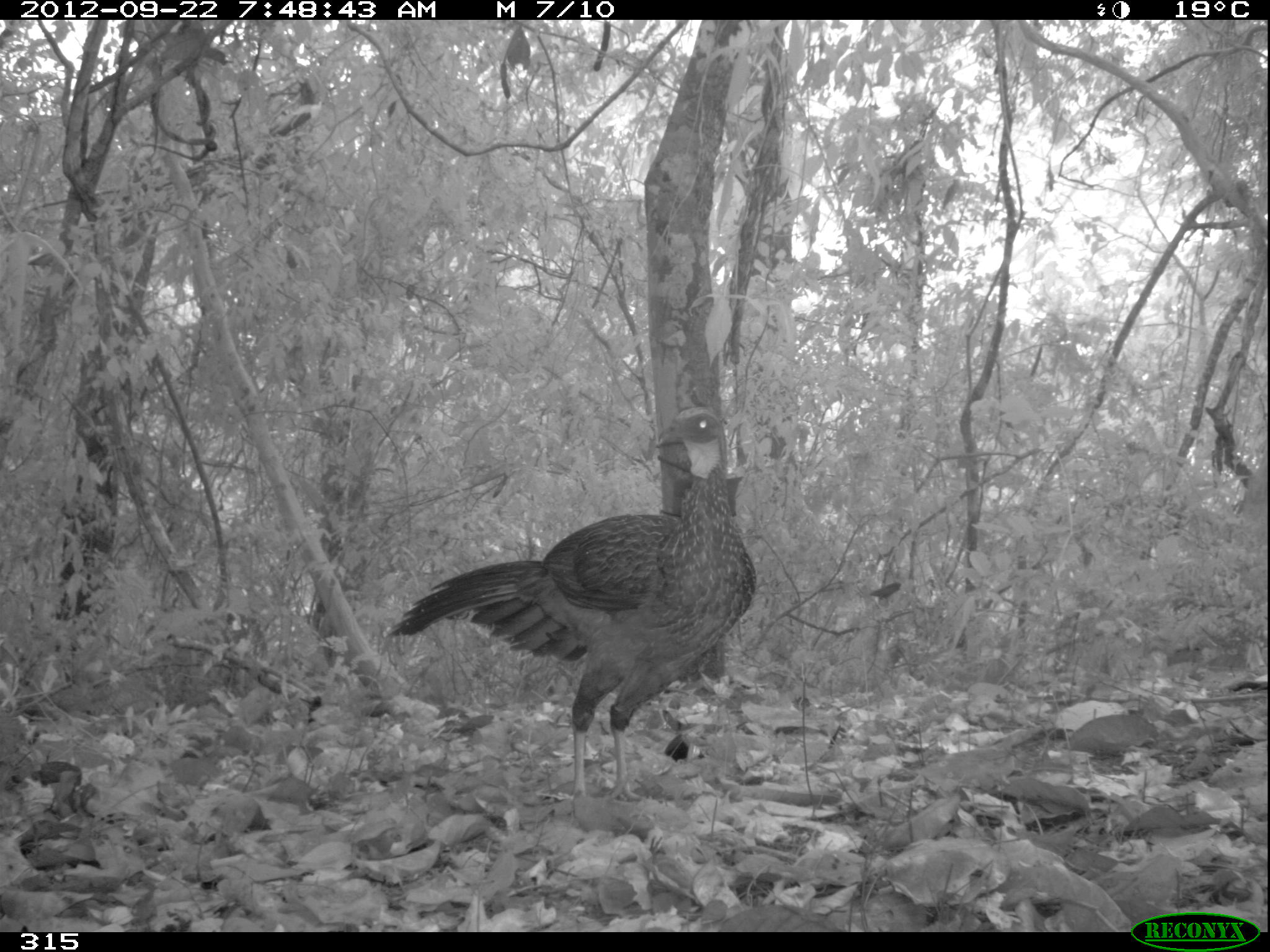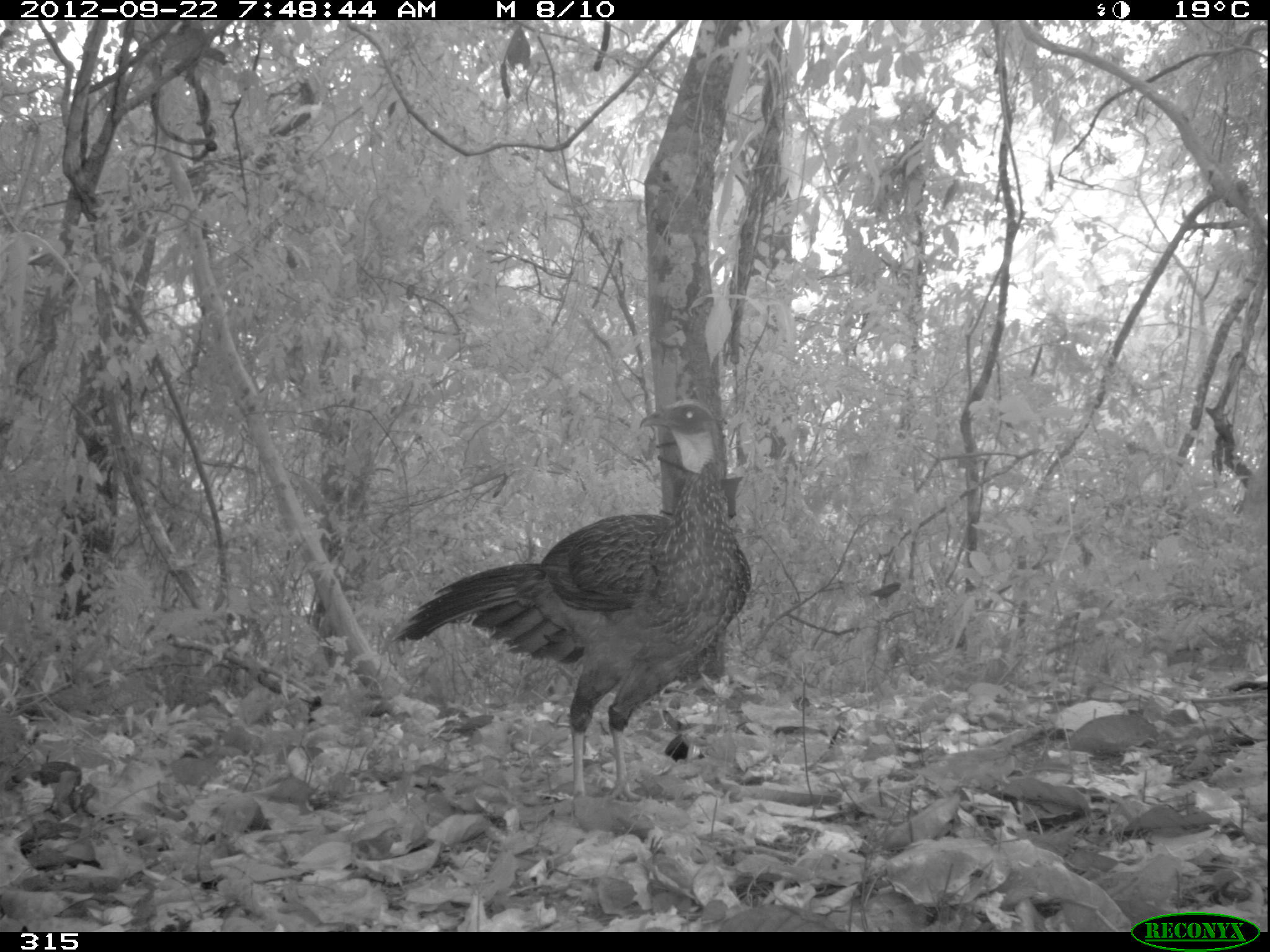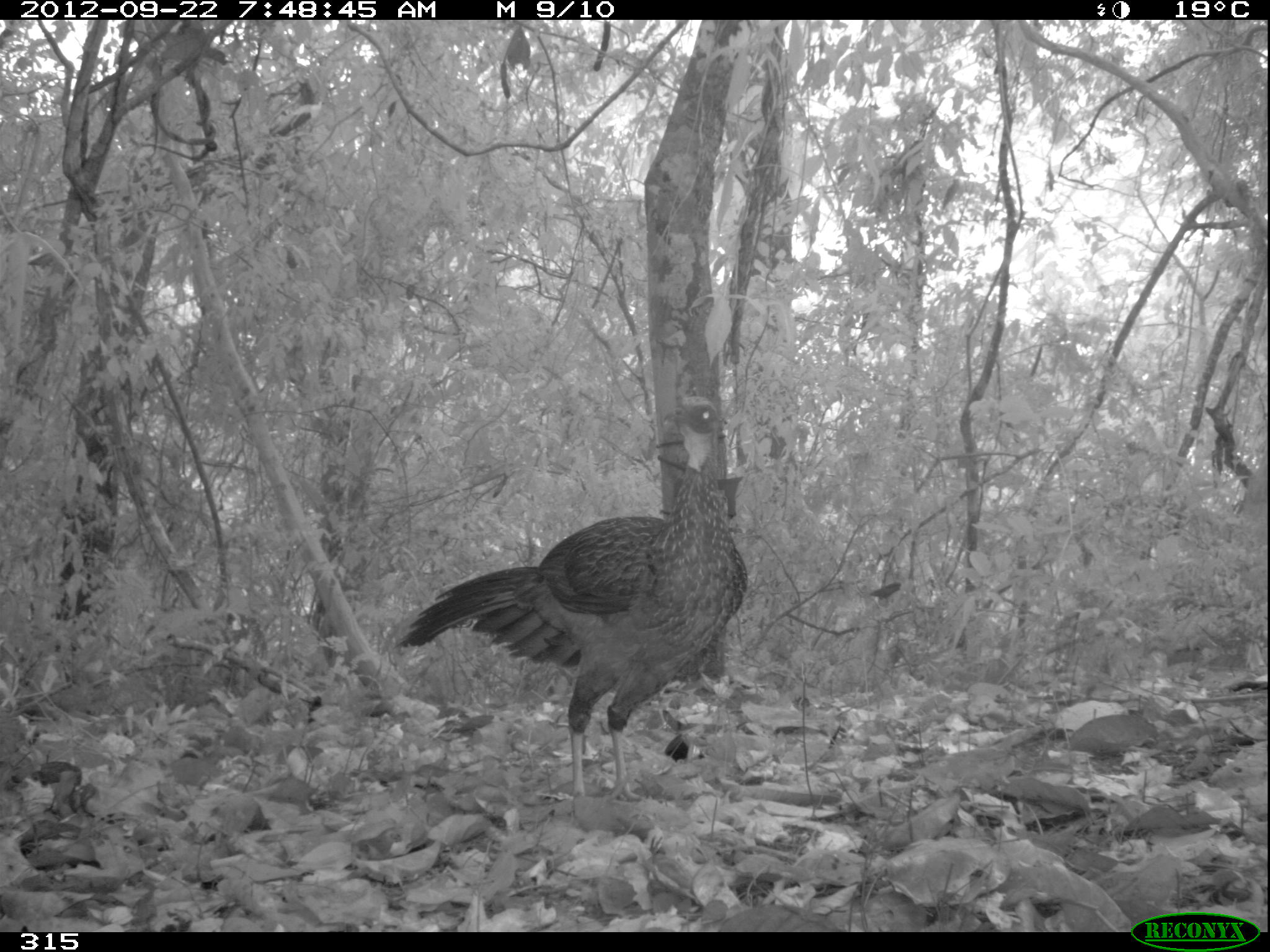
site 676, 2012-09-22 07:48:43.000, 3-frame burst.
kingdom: Animalia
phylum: Chordata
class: Aves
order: Galliformes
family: Cracidae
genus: Penelope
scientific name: Penelope jacquacu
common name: spix's guan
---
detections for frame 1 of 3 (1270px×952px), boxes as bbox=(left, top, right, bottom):
penelope jacquacu: bbox=(389, 407, 753, 797)